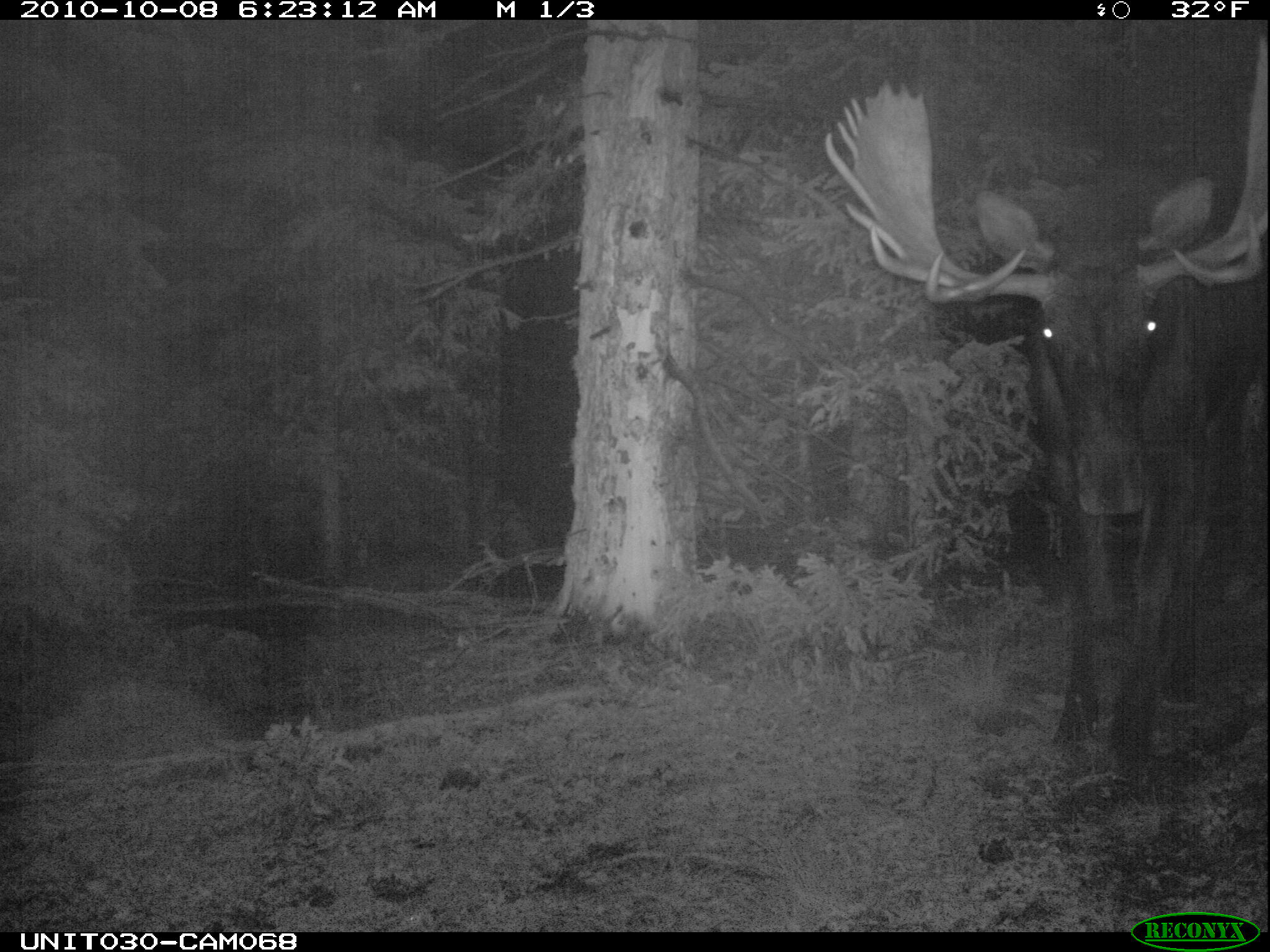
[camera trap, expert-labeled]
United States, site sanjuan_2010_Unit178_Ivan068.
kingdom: Animalia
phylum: Chordata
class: Mammalia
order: Artiodactyla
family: Cervidae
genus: Alces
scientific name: Alces alces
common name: moose